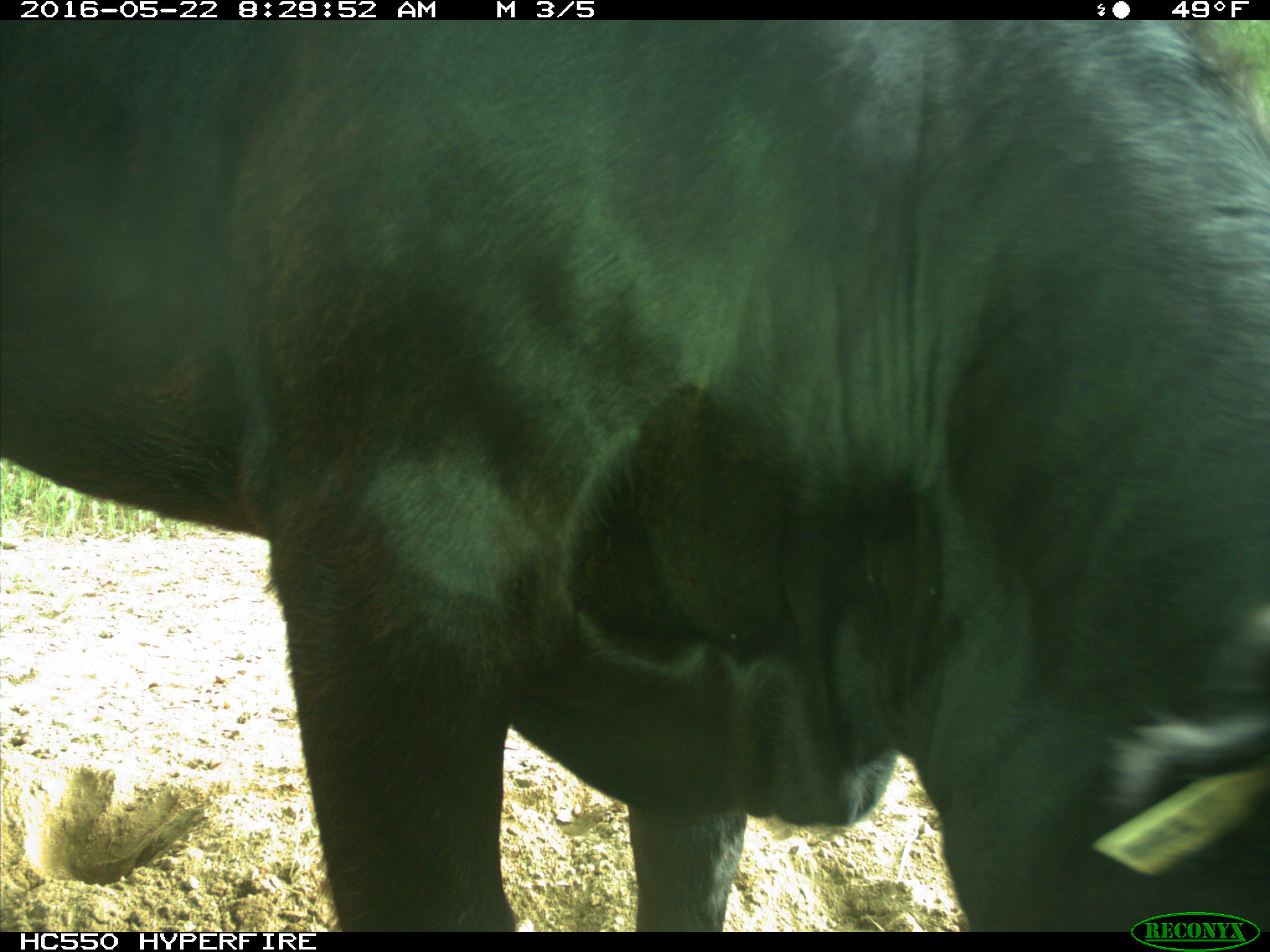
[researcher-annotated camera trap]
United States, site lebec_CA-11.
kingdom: Animalia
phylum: Chordata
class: Mammalia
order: Artiodactyla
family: Bovidae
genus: Bos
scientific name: Bos taurus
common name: domestic cow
Bos taurus (domestic cow).